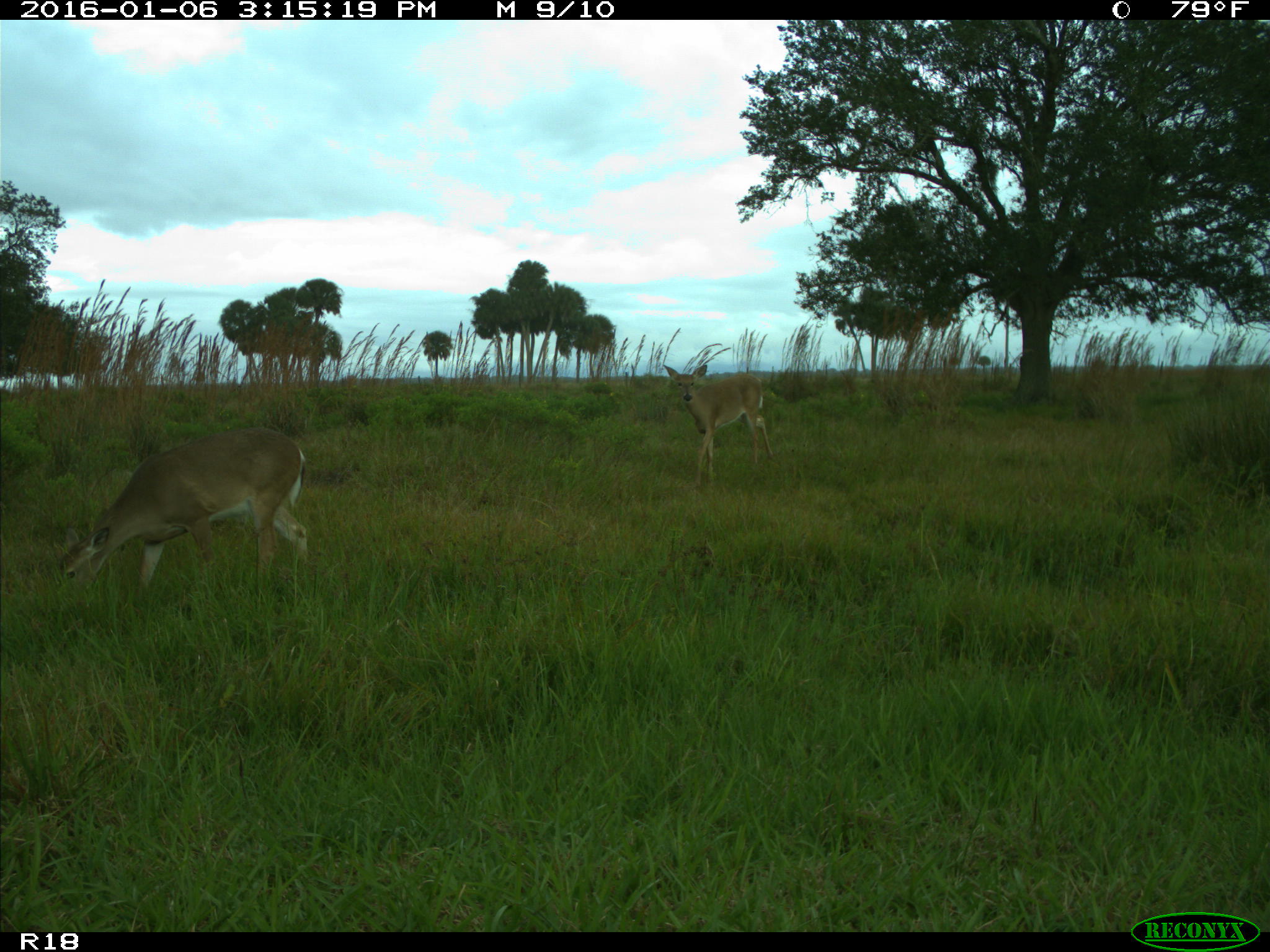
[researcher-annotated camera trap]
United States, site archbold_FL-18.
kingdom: Animalia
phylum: Chordata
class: Mammalia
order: Artiodactyla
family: Cervidae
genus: Odocoileus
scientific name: Odocoileus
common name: deer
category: unidentified deer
Unidentified deer (deer) (Odocoileus).